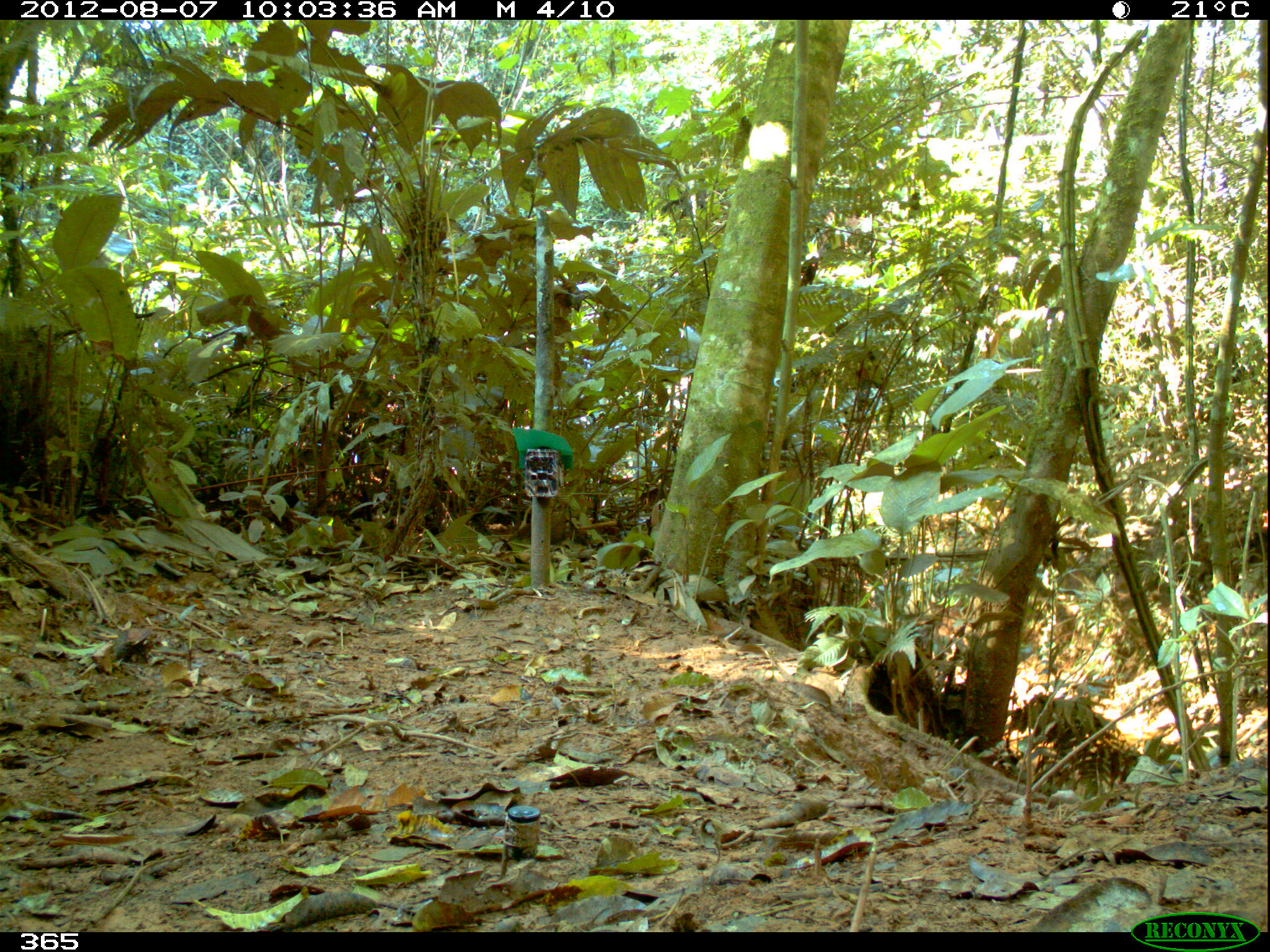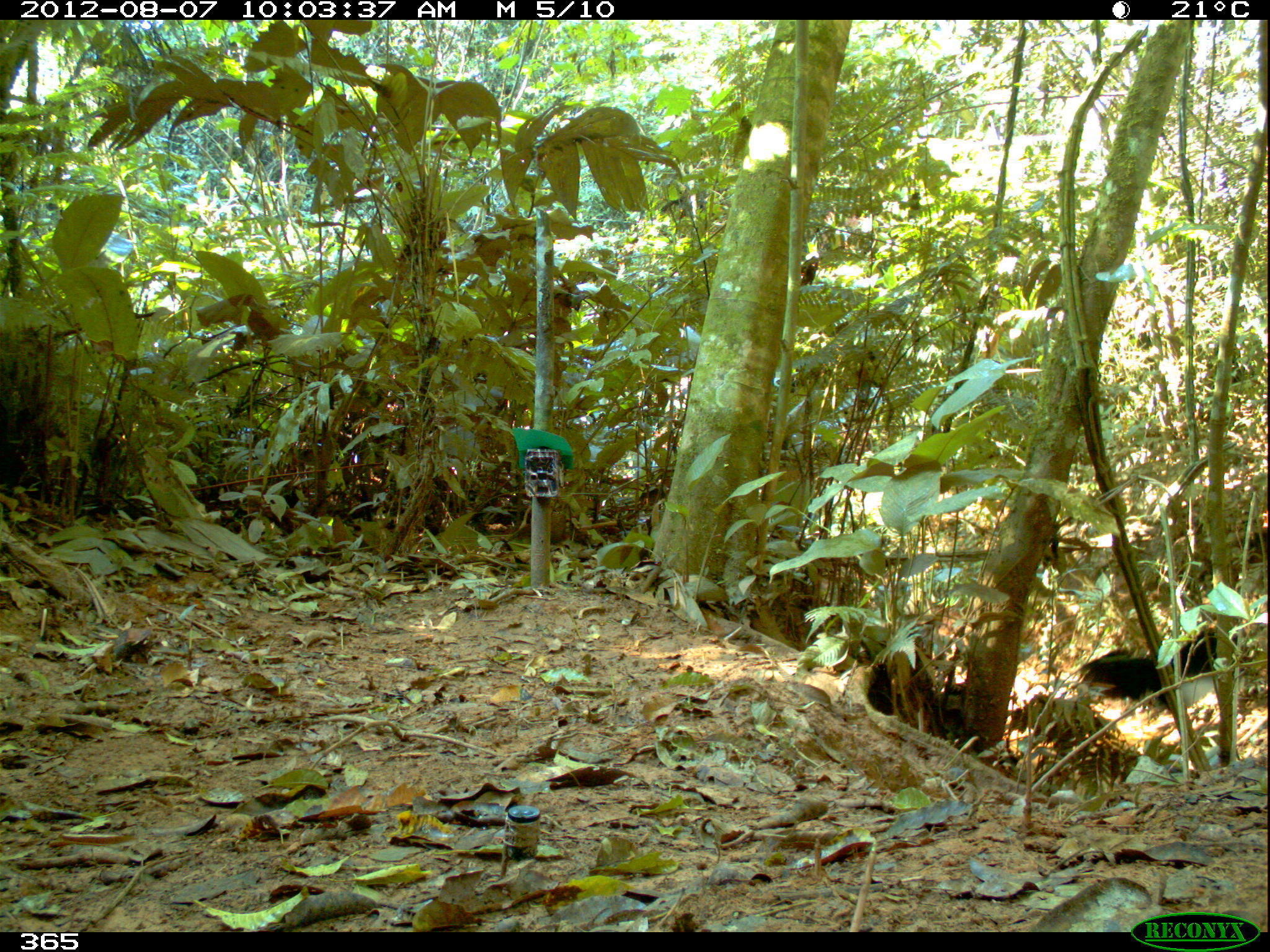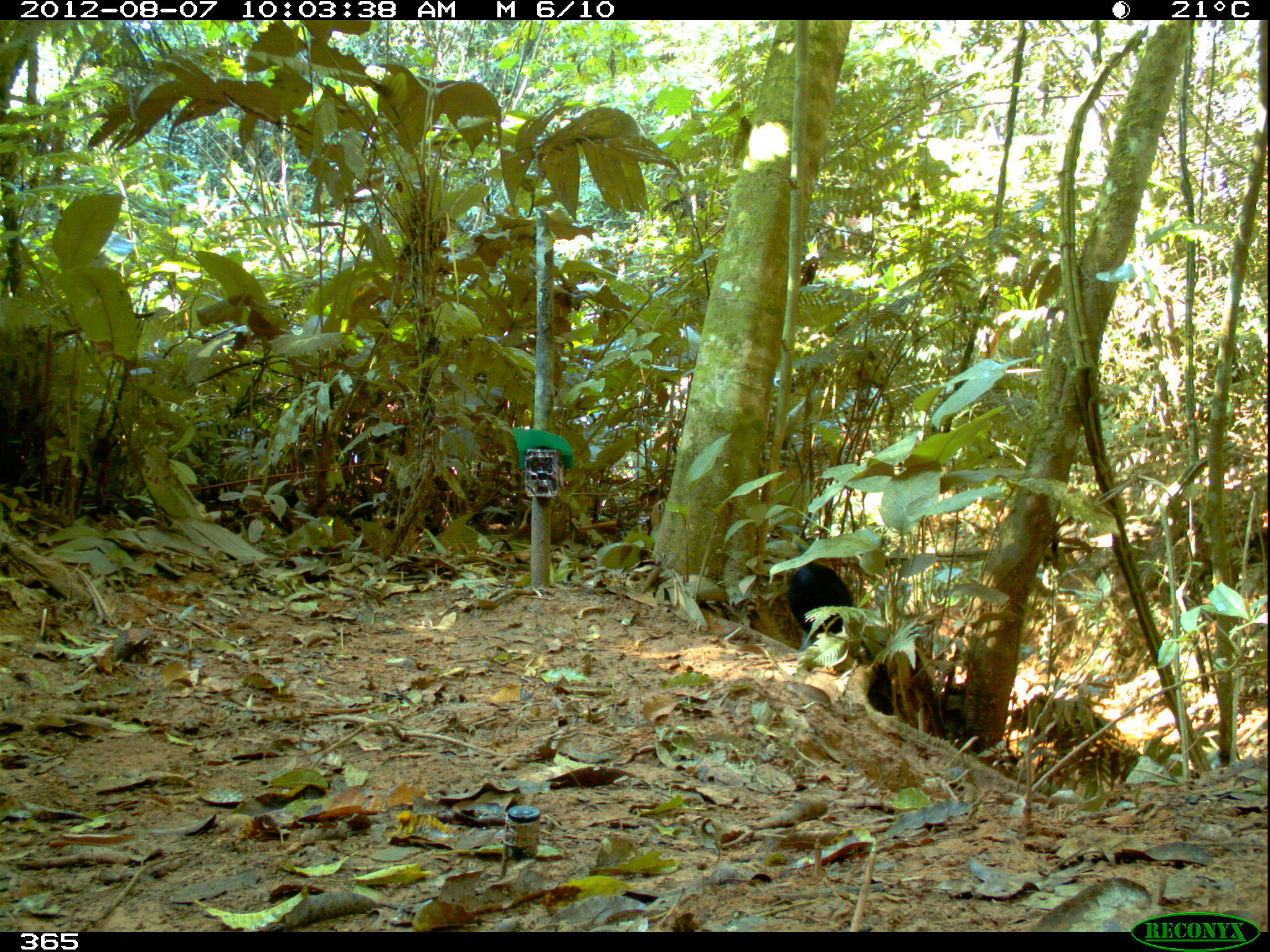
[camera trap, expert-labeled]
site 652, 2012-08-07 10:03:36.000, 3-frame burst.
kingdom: Animalia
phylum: Chordata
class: Aves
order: Gruiformes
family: Psophiidae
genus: Psophia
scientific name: Psophia leucoptera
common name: pale-winged trumpeter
Psophia leucoptera (pale-winged trumpeter).